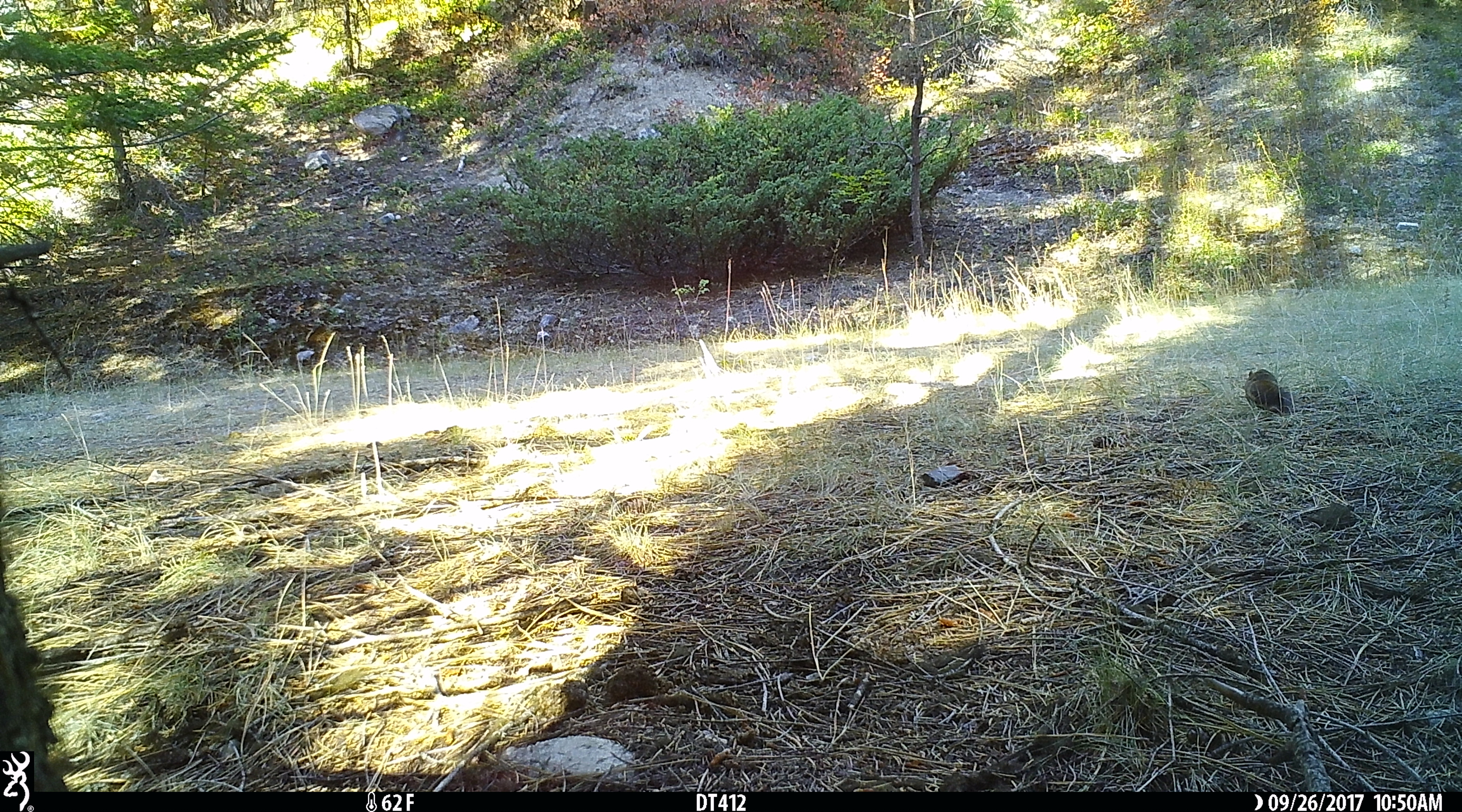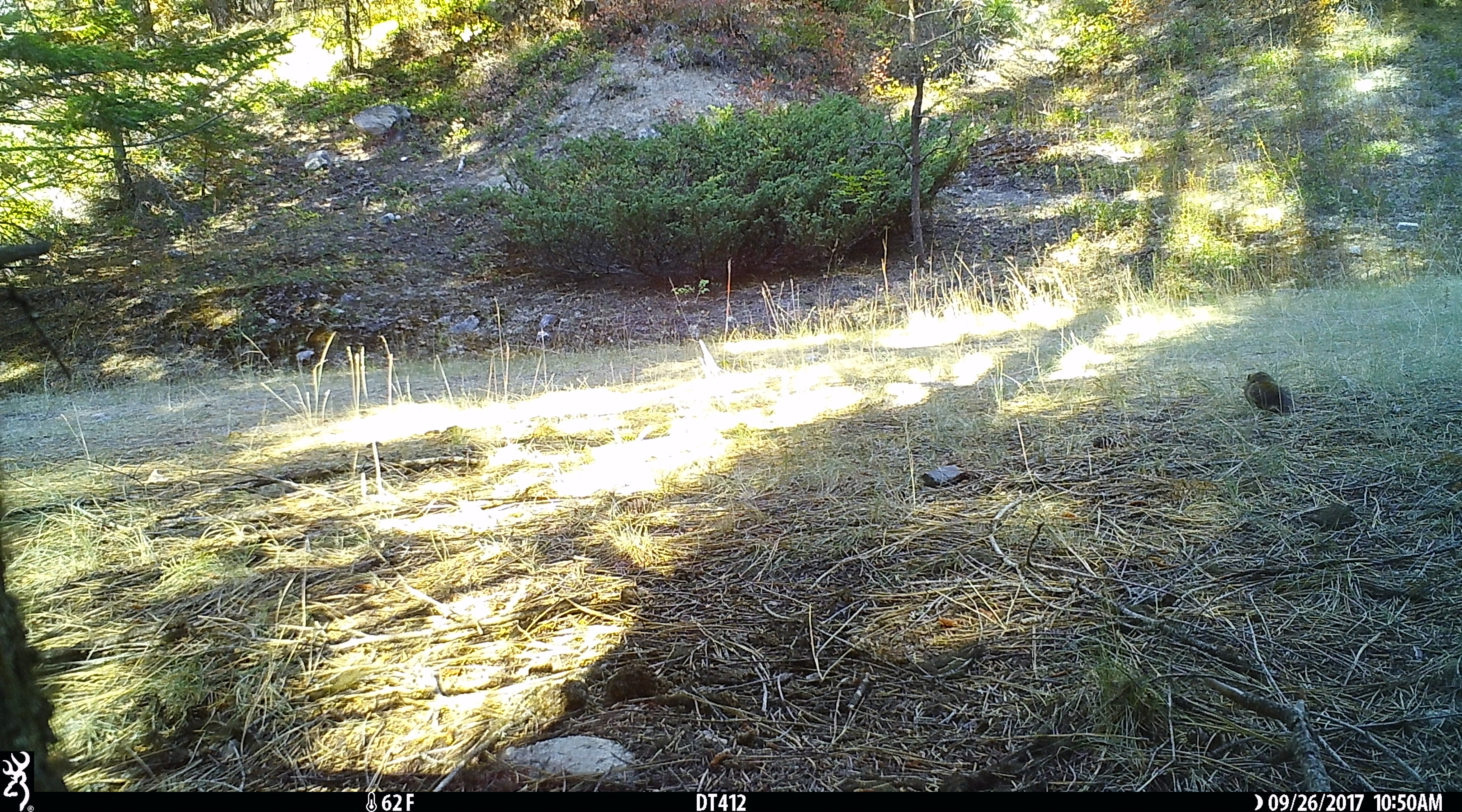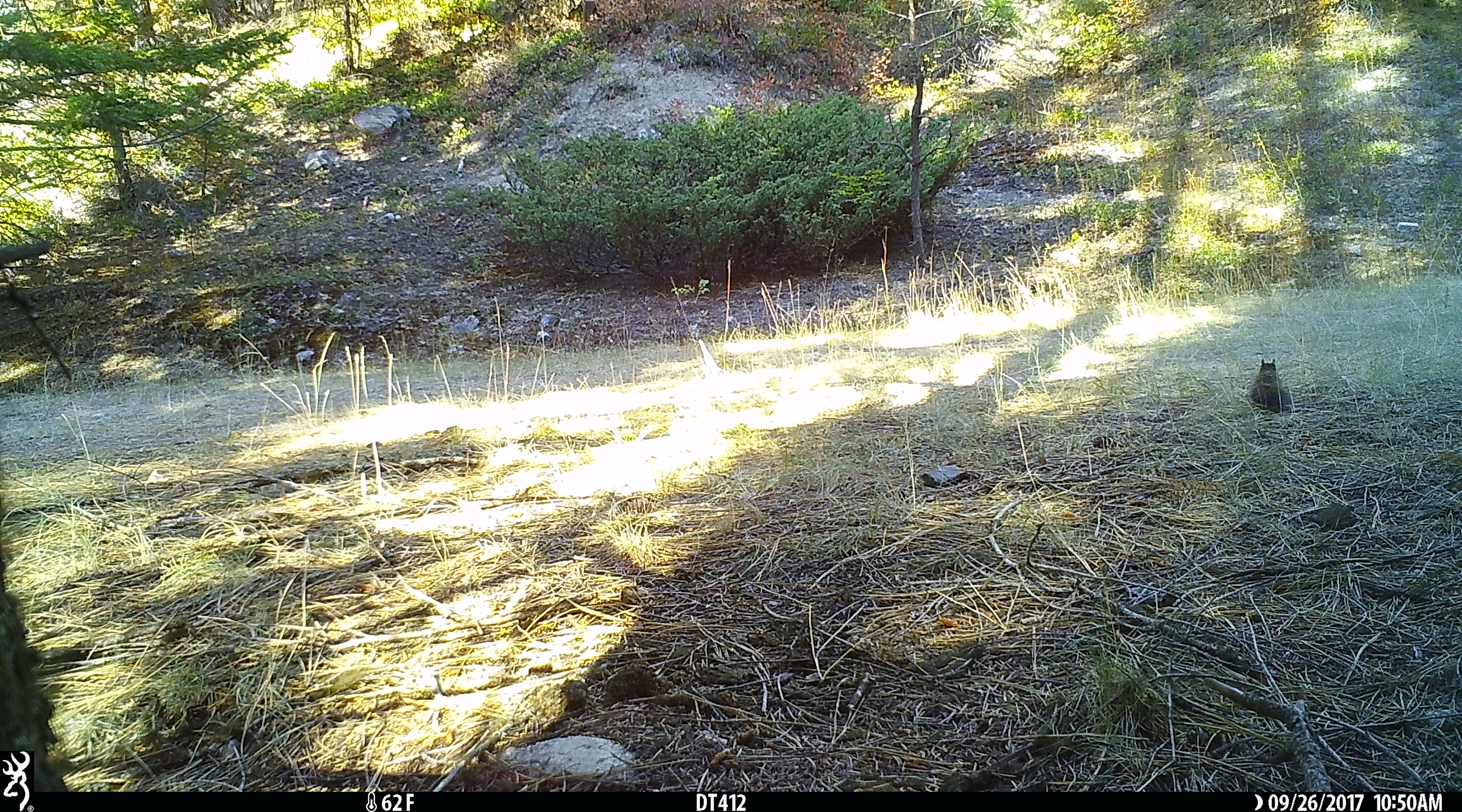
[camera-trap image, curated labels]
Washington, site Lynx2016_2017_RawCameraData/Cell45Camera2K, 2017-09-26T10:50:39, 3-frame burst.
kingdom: Animalia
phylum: Chordata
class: Mammalia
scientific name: Mammalia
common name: small mammal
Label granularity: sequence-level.